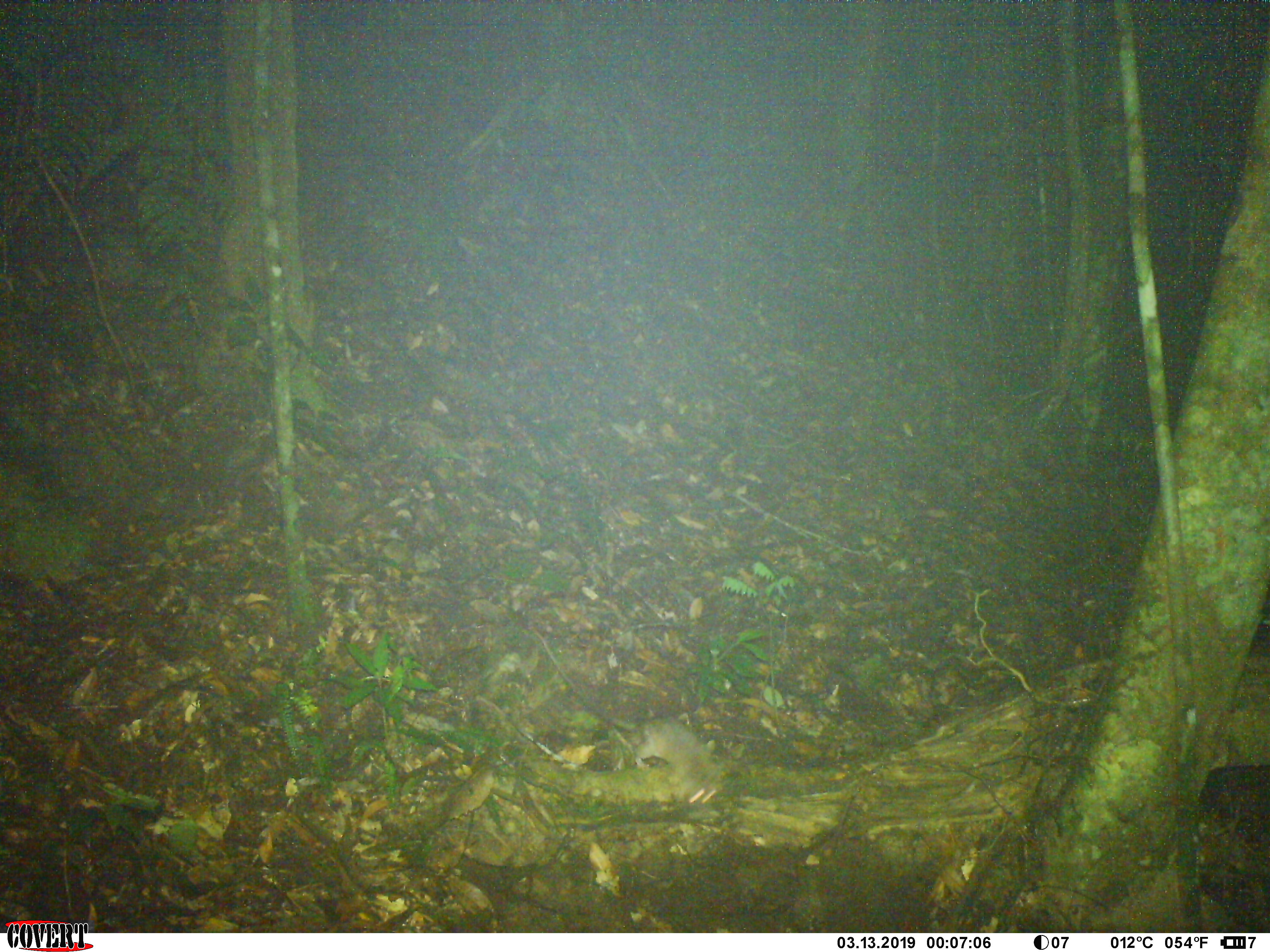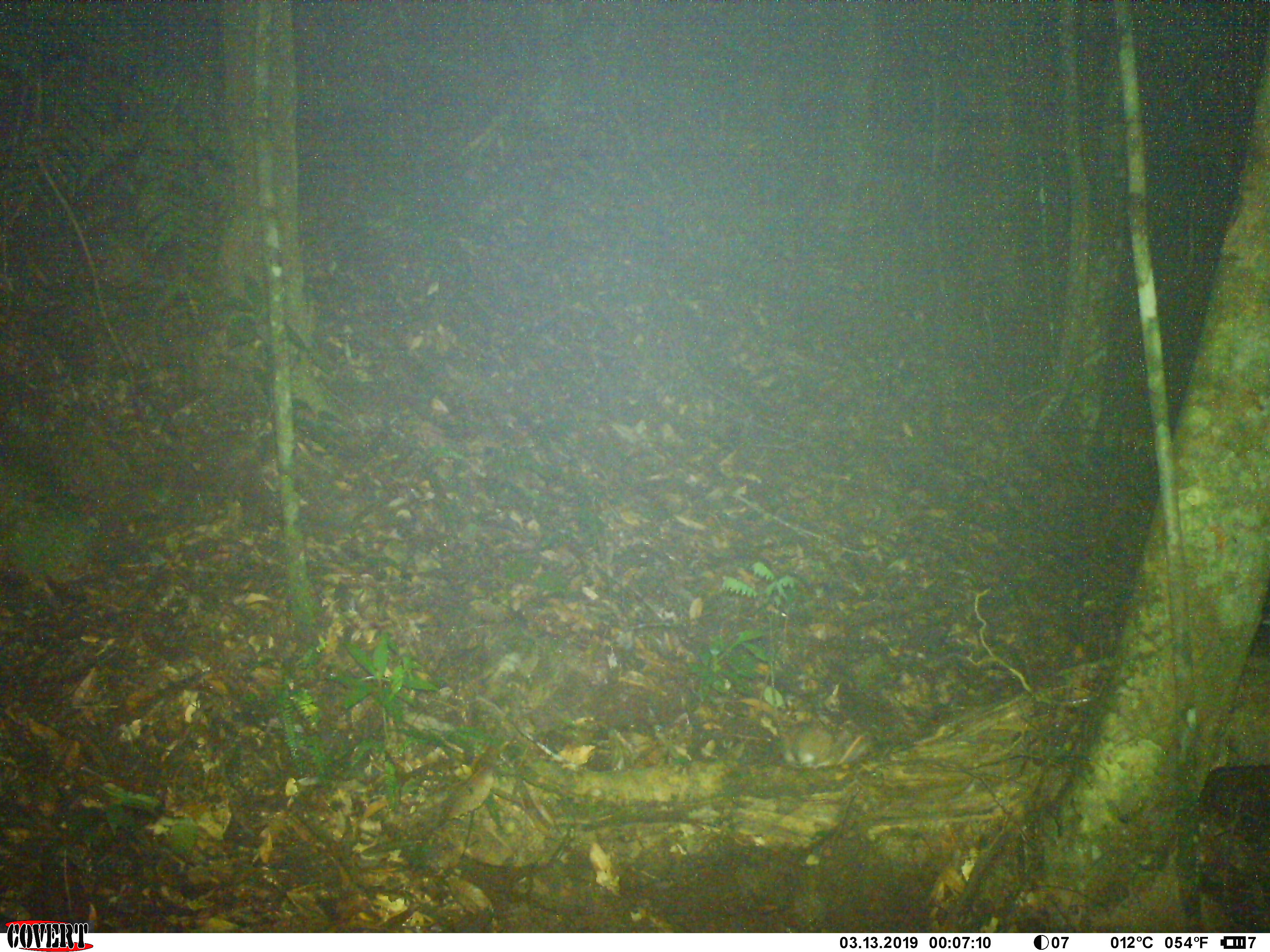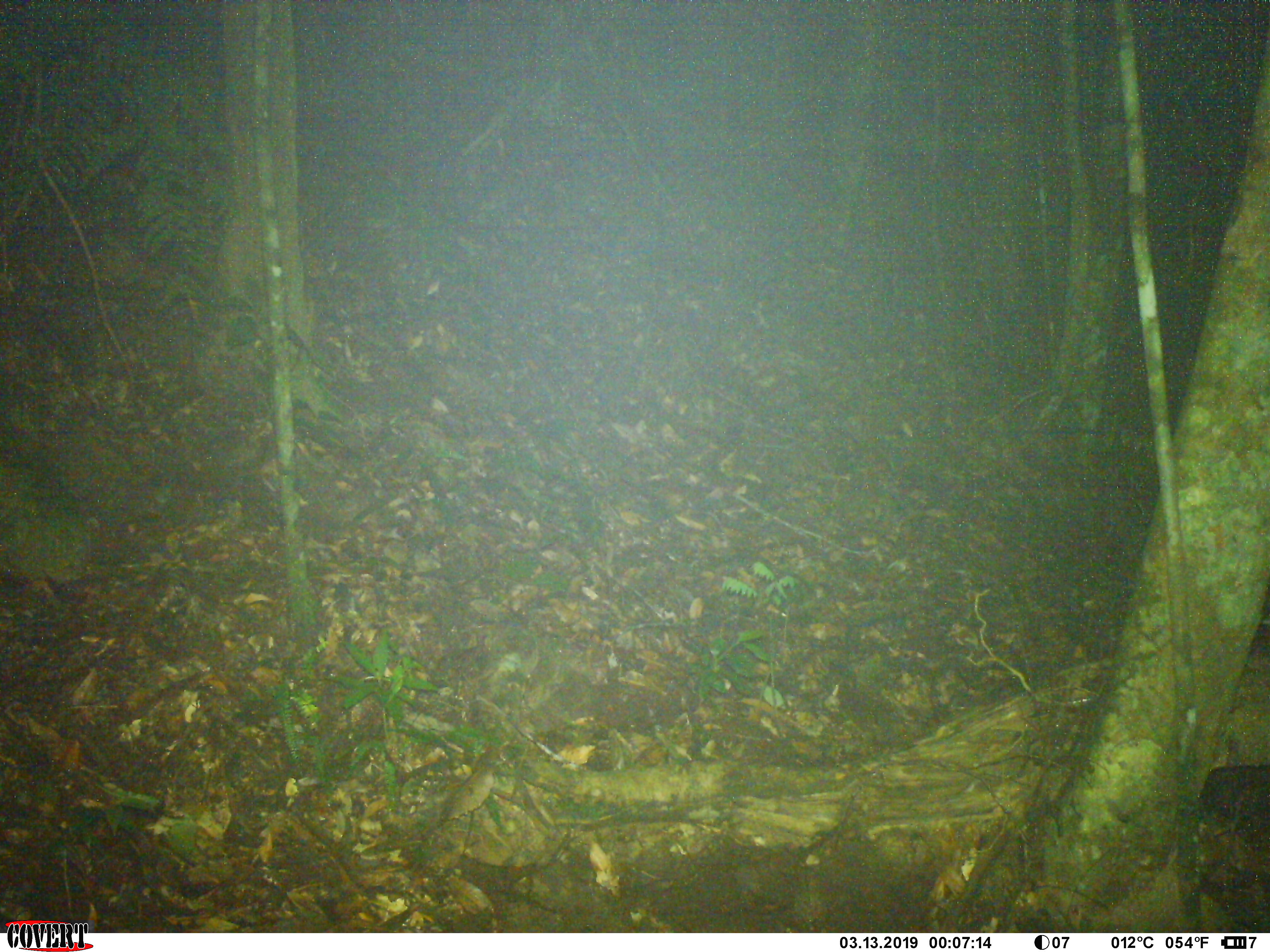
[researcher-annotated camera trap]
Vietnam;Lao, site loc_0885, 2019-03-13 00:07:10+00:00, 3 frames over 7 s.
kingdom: Animalia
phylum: Chordata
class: Mammalia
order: Rodentia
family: Muridae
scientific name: Muridae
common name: old-world mice and rats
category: unidentified murid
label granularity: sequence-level